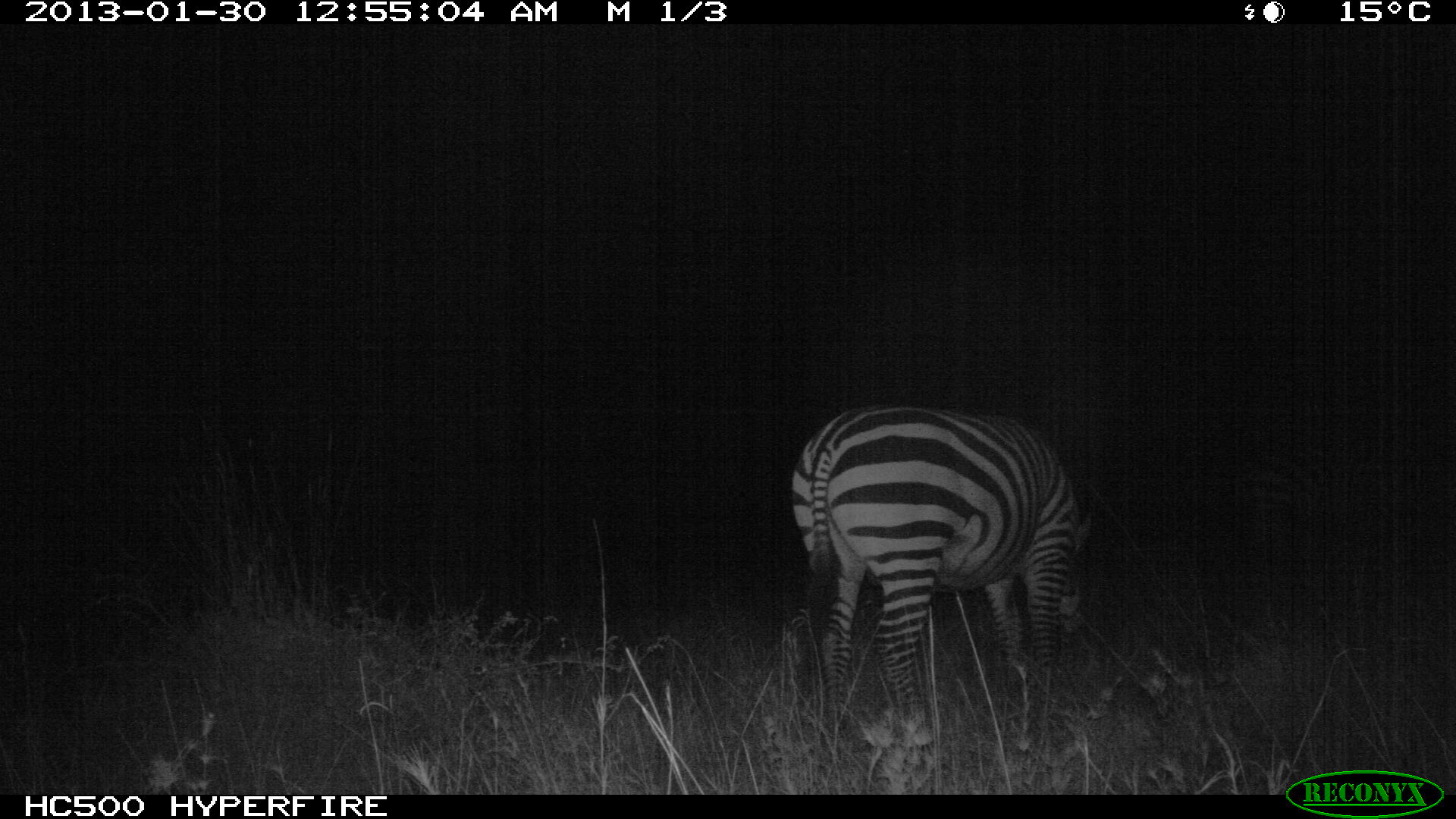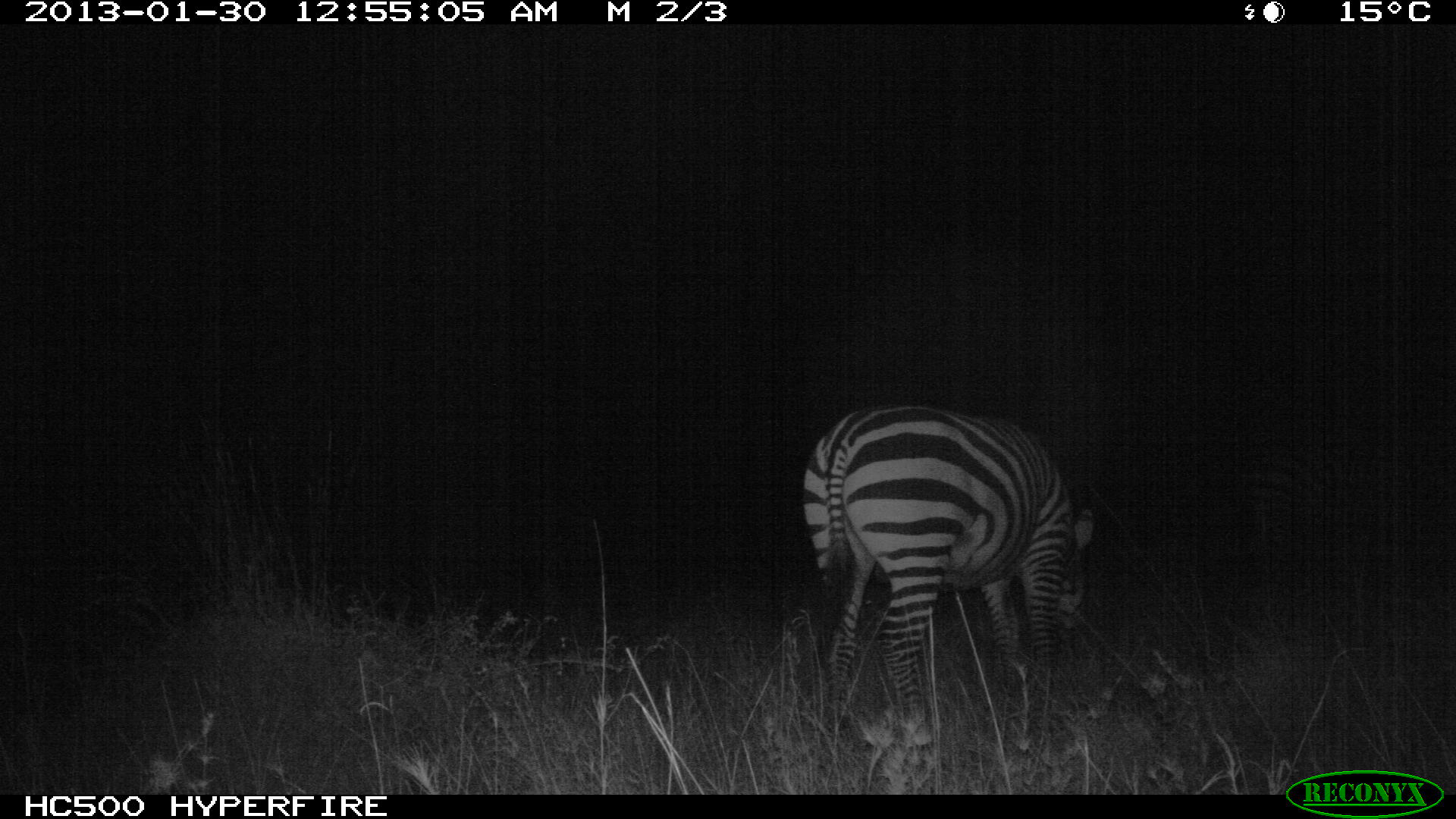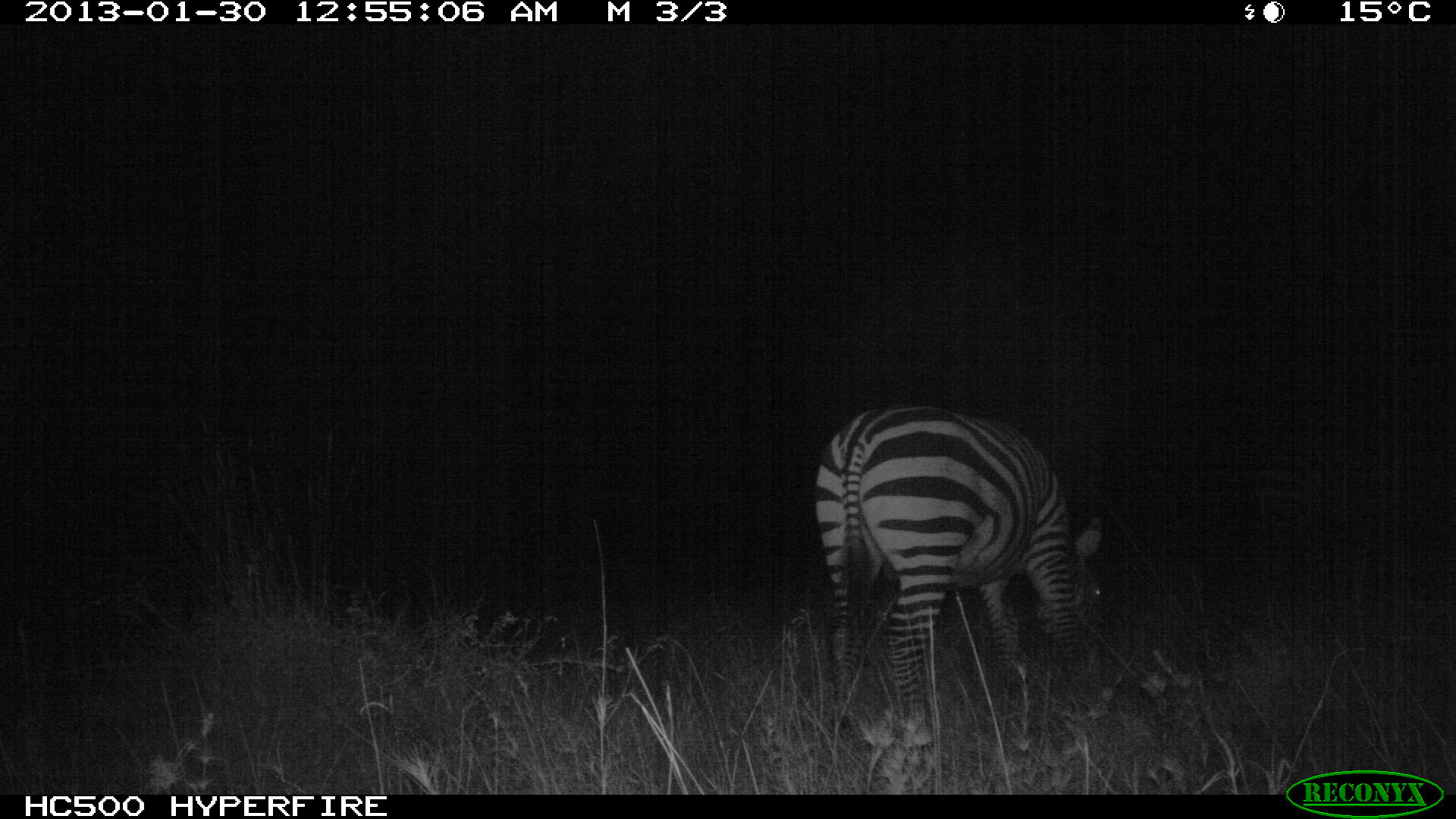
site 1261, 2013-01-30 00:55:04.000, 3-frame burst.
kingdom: Animalia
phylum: Chordata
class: Mammalia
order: Perissodactyla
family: Equidae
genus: Equus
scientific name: Equus quagga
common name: plains zebra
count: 1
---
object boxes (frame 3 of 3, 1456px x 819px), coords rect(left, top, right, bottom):
equus quagga: rect(814, 405, 1105, 747)